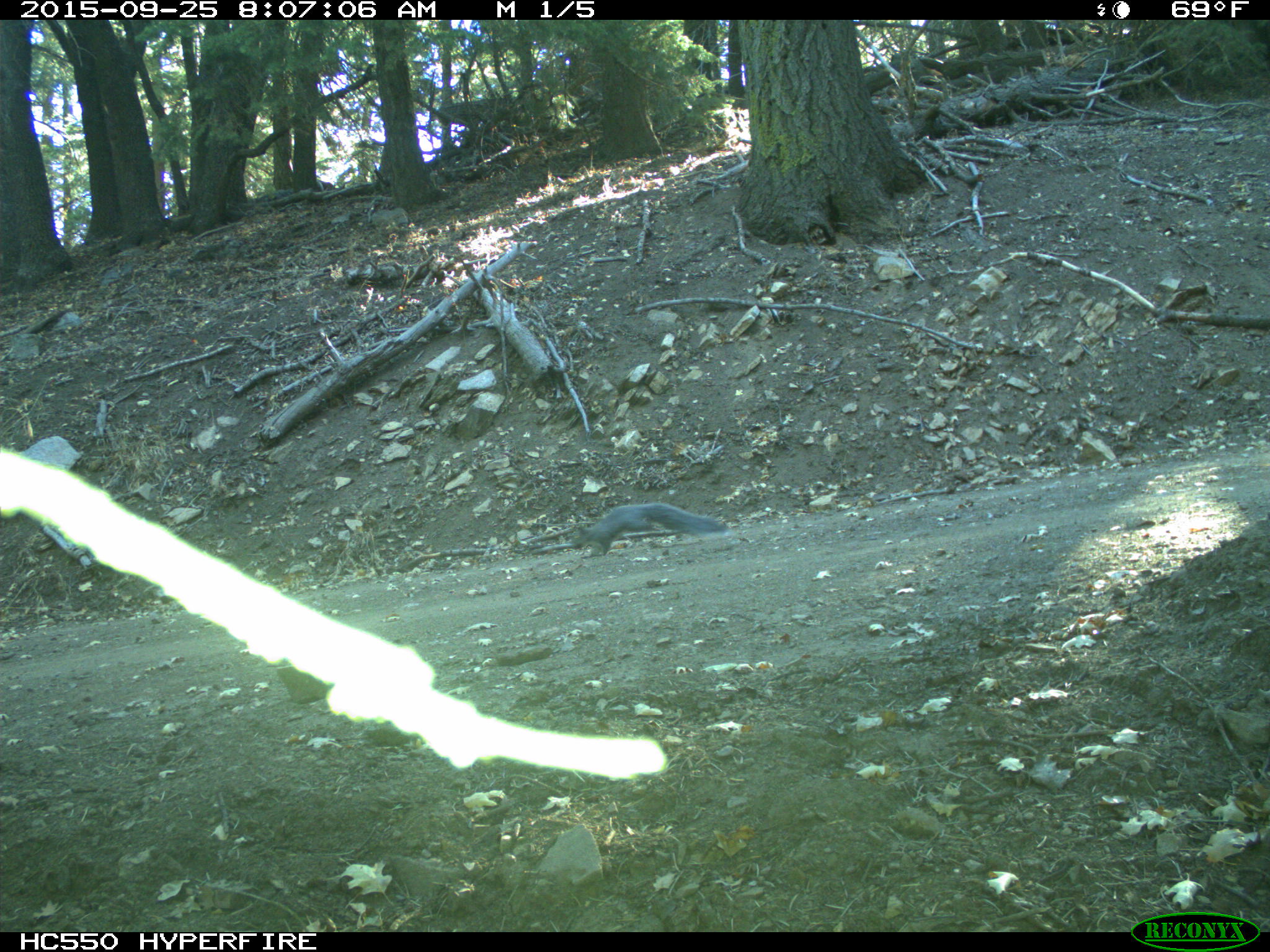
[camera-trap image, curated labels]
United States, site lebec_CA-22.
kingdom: Animalia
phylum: Chordata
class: Mammalia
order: Rodentia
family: Sciuridae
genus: Sciurus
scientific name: Sciurus carolinensis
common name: eastern gray squirrel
Sciurus carolinensis (eastern gray squirrel).